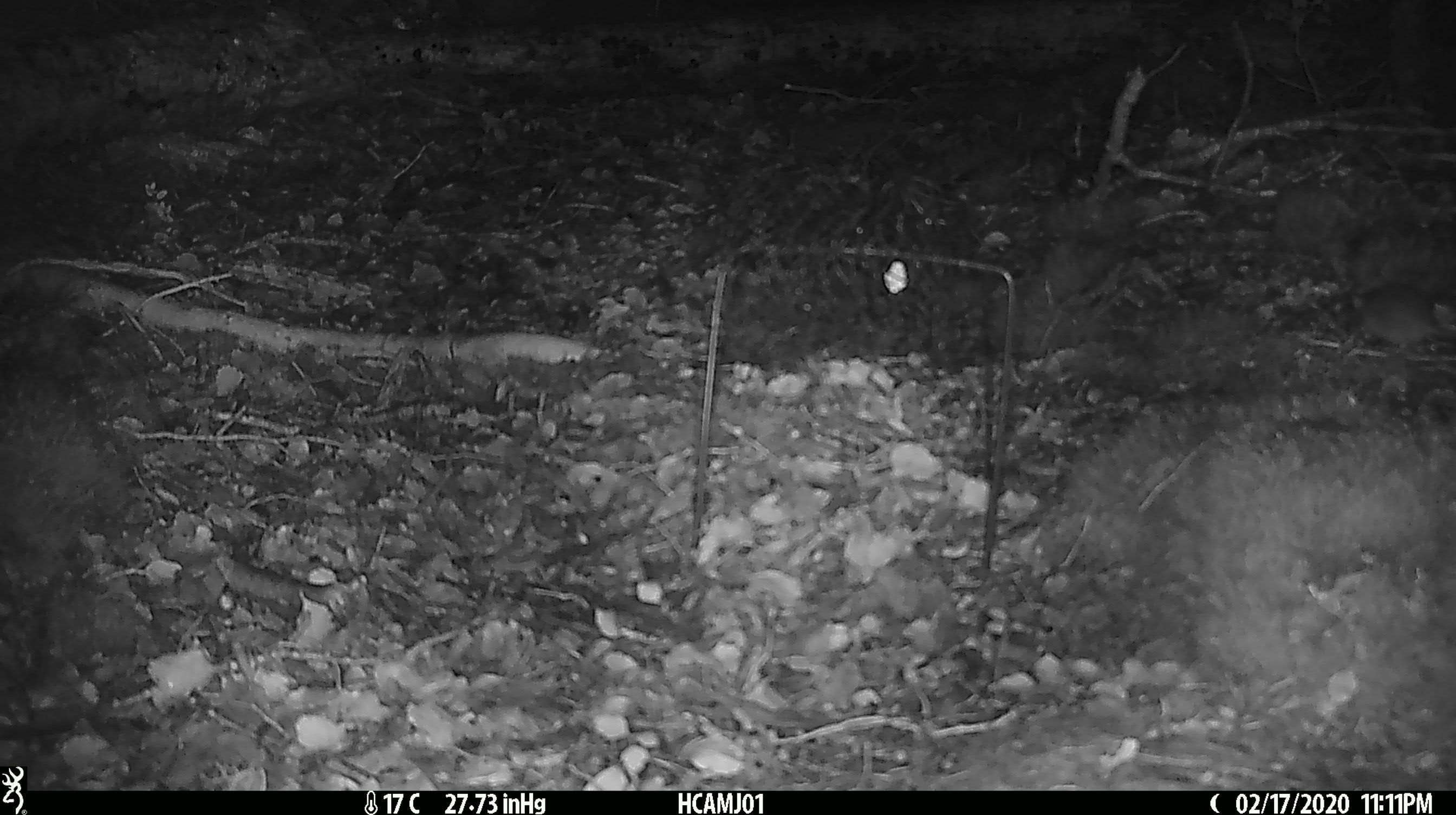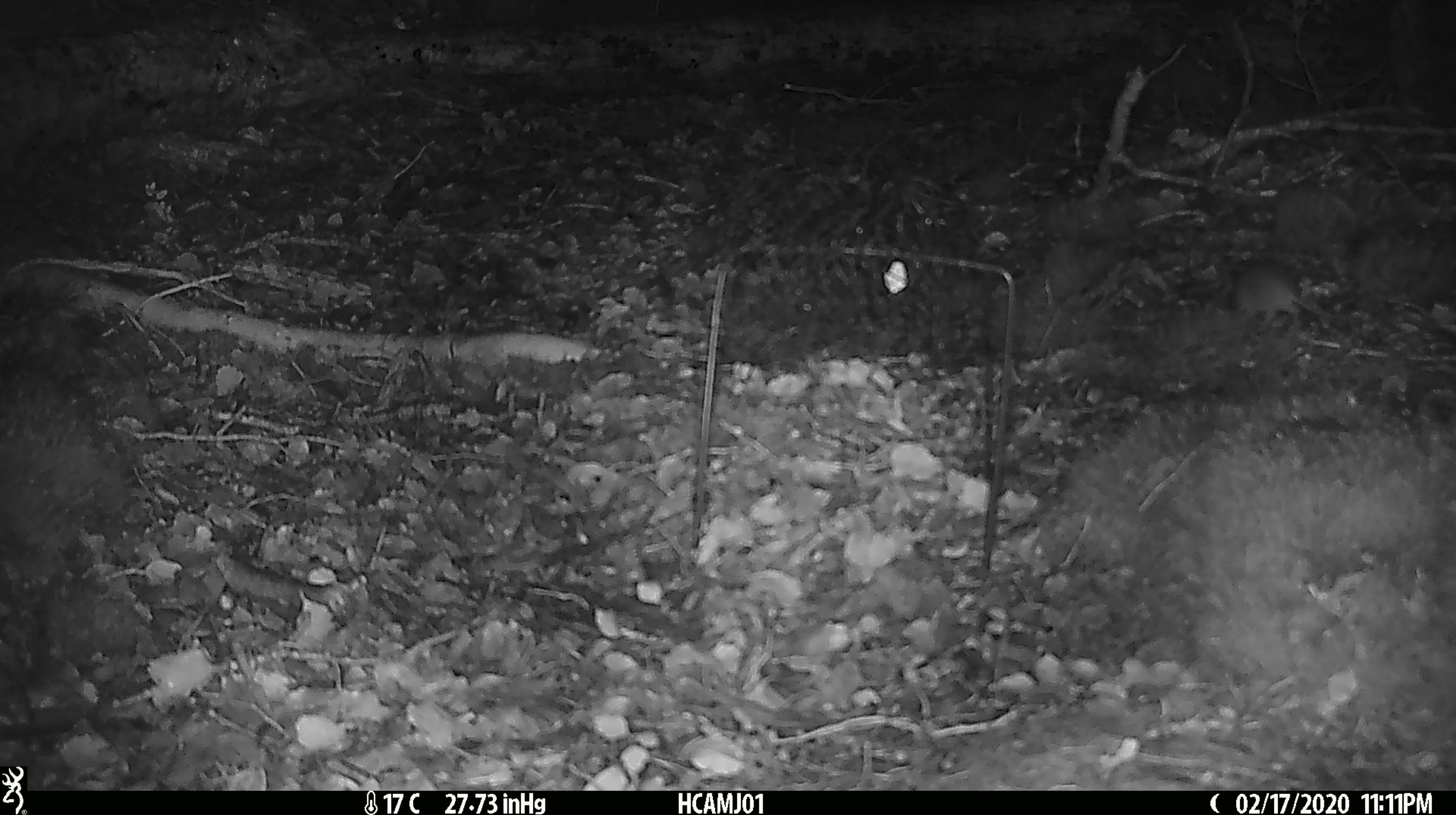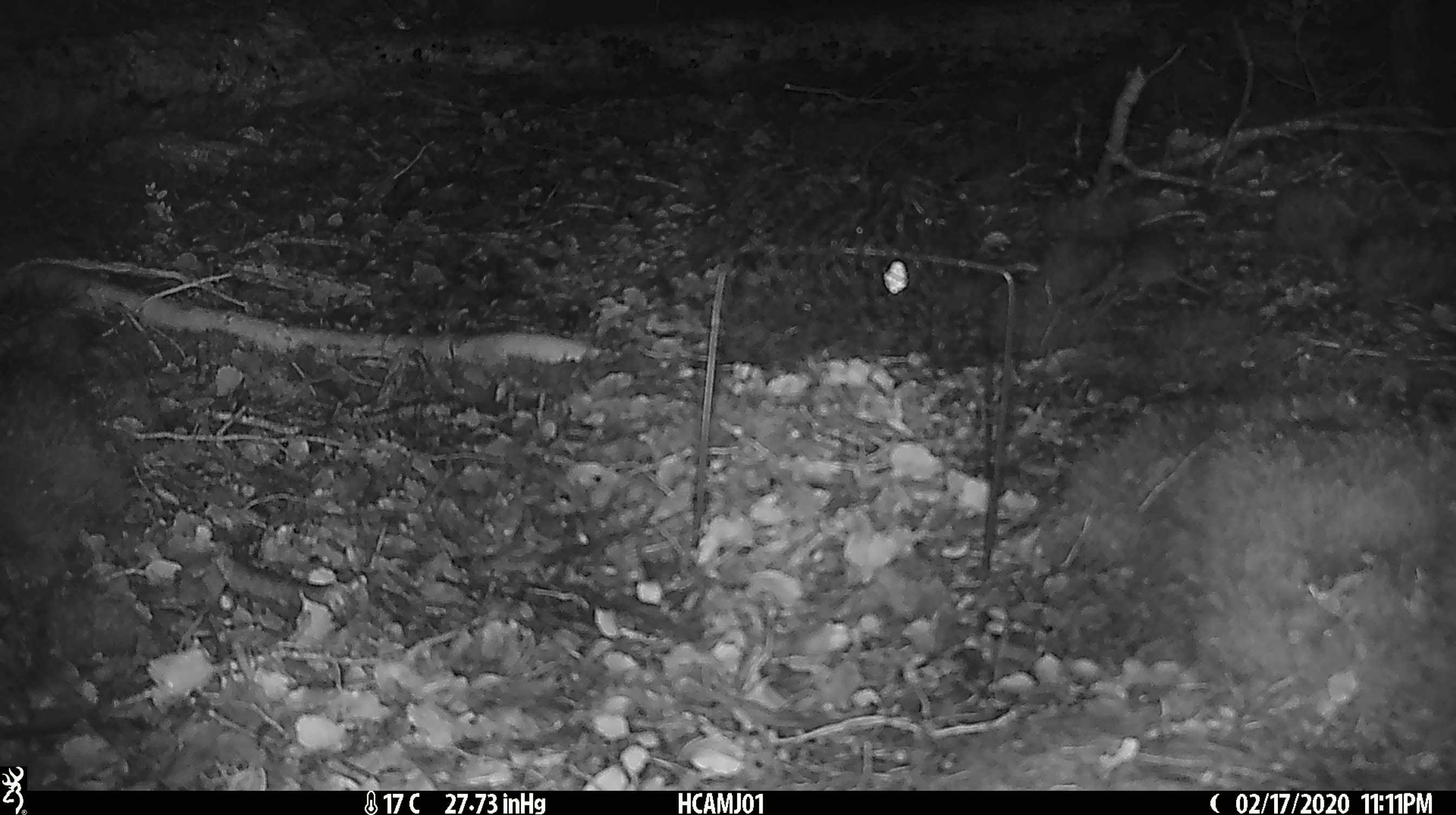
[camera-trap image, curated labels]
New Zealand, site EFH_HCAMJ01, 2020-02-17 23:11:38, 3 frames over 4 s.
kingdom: Animalia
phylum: Chordata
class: Mammalia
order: Rodentia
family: Muridae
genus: Mus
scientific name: Mus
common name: mouse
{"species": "mouse (Mus)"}